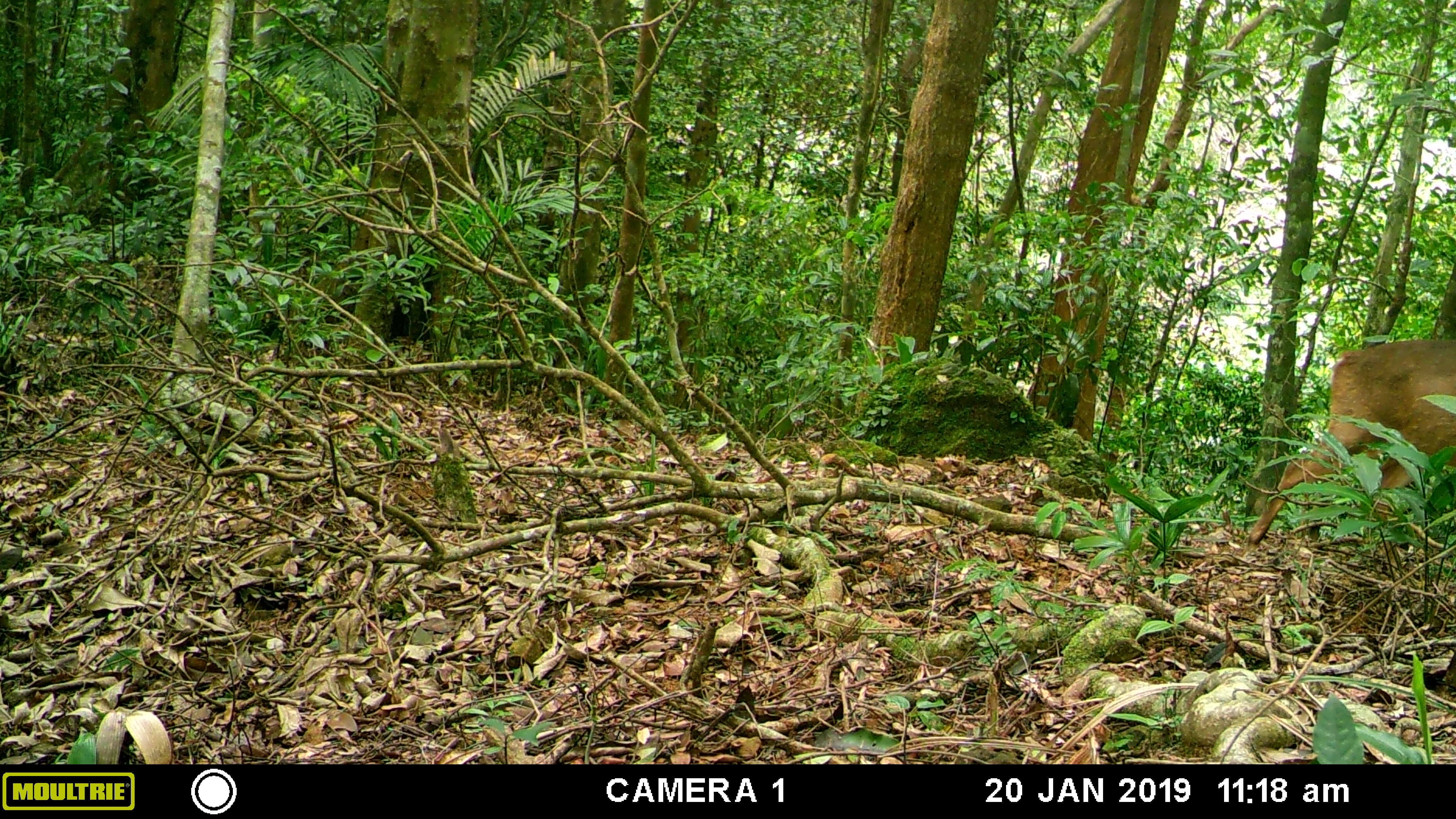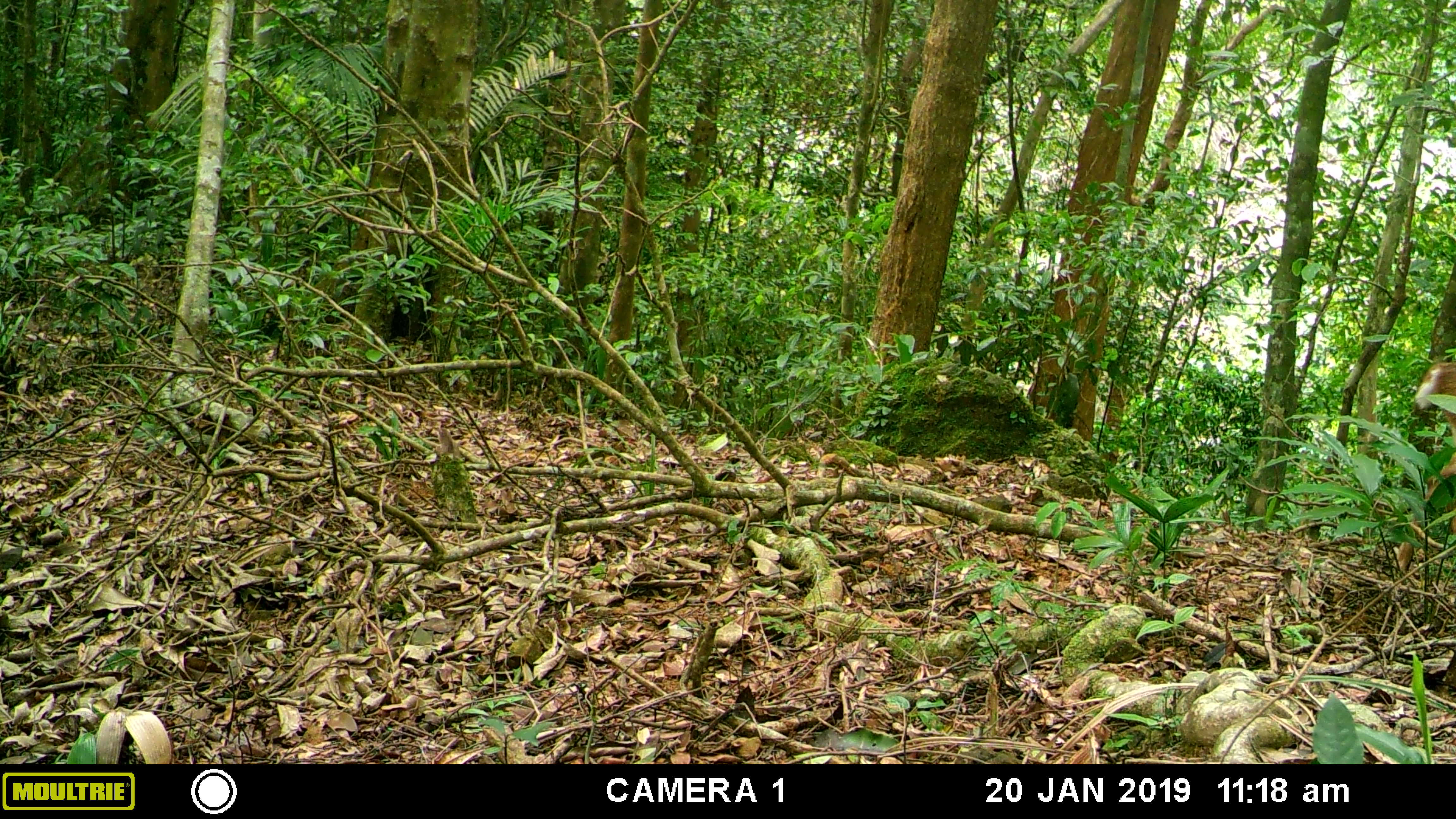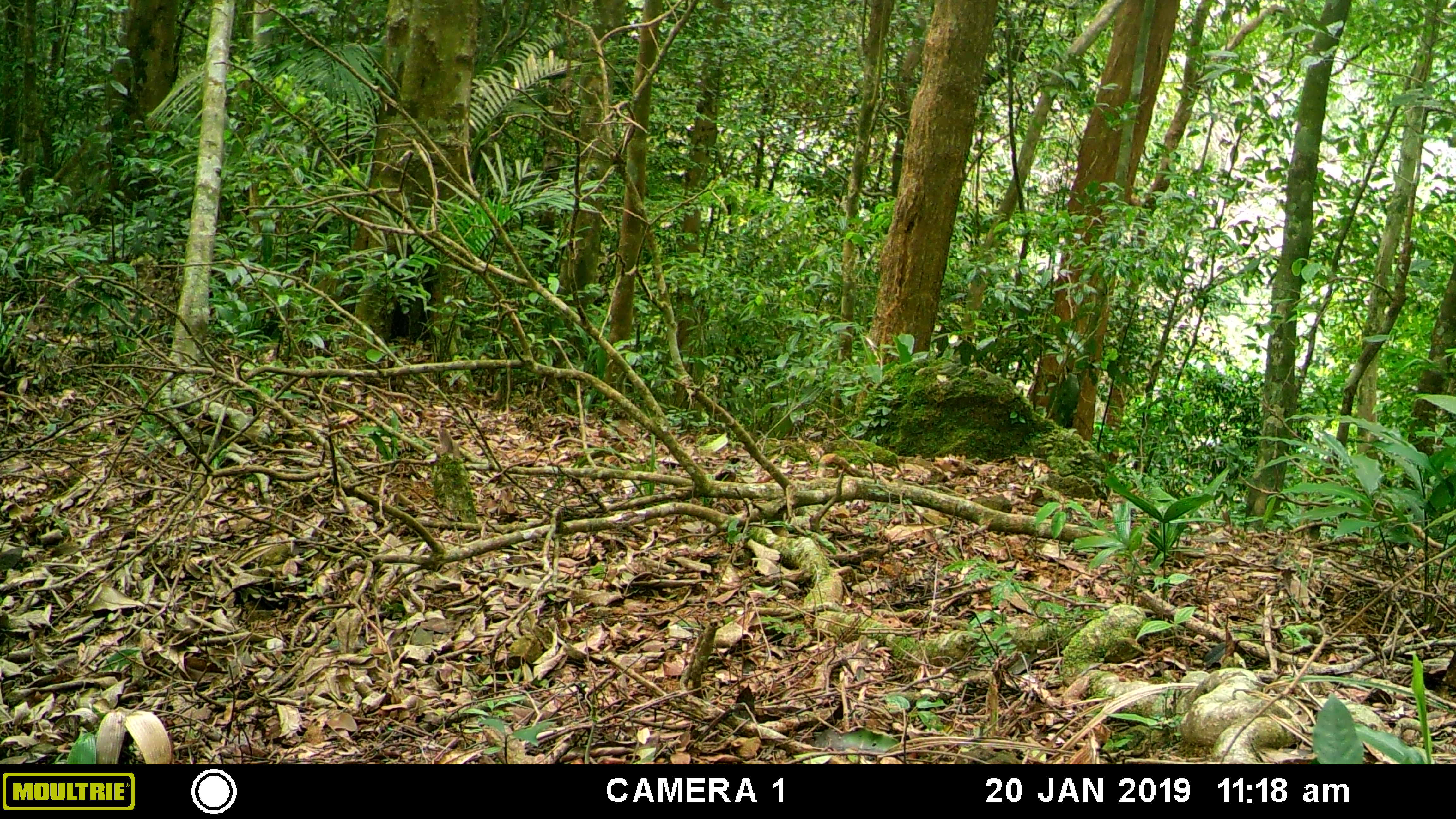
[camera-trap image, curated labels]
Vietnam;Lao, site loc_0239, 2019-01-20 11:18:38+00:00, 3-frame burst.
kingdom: Animalia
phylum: Chordata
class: Mammalia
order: Artiodactyla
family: Cervidae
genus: Muntiacus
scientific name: Muntiacus vuquangensis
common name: large-antlered muntjac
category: large antlered muntjac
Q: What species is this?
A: Large antlered muntjac (large-antlered muntjac) (Muntiacus vuquangensis).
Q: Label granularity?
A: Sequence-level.